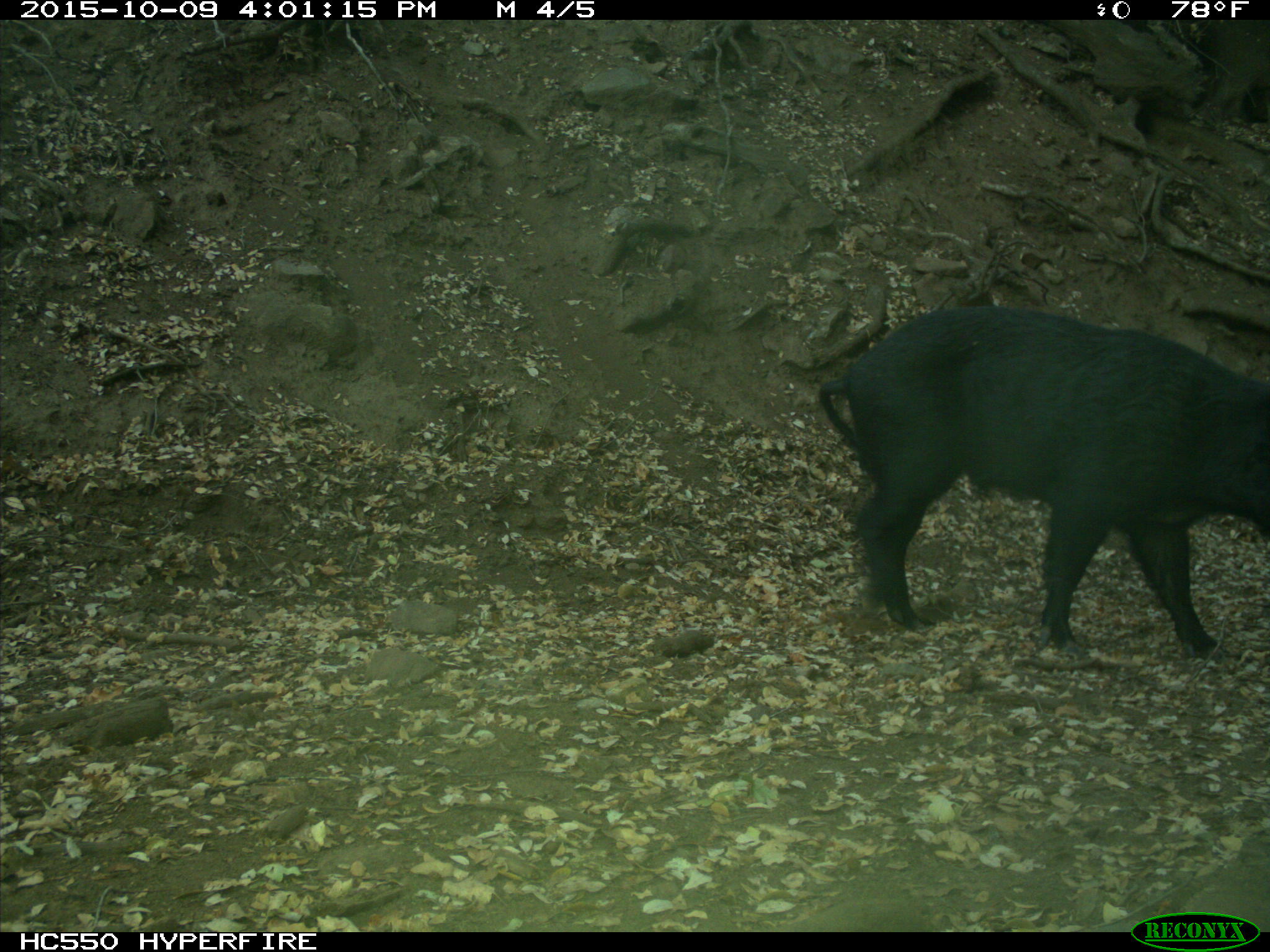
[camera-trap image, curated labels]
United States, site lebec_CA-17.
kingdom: Animalia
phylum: Chordata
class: Mammalia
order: Artiodactyla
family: Suidae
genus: Sus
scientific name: Sus scrofa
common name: wild boar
Sus scrofa (wild boar).